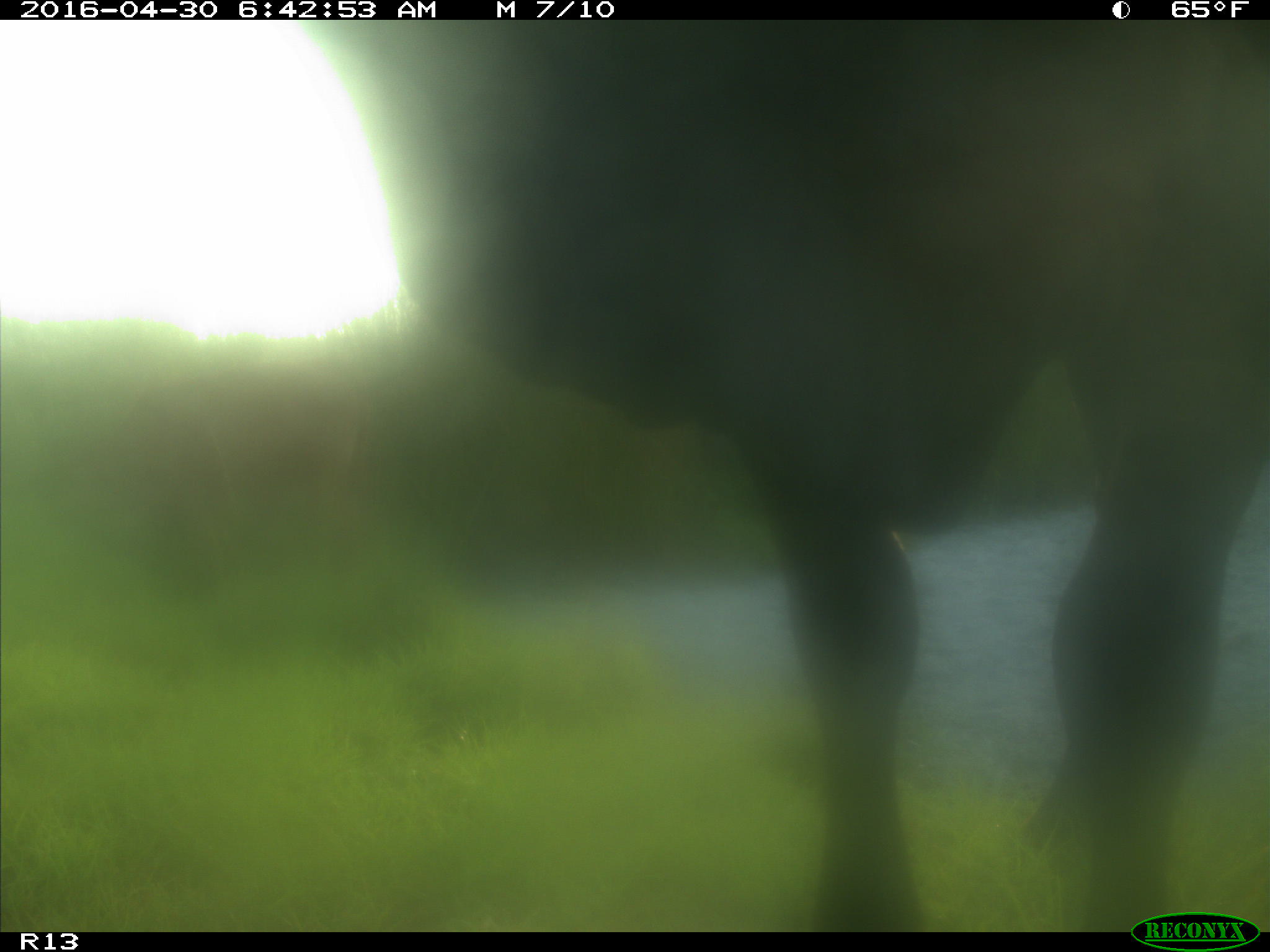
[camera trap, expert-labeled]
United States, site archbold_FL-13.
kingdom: Animalia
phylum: Chordata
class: Mammalia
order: Artiodactyla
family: Bovidae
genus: Bos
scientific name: Bos taurus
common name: domestic cow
Bos taurus (domestic cow).